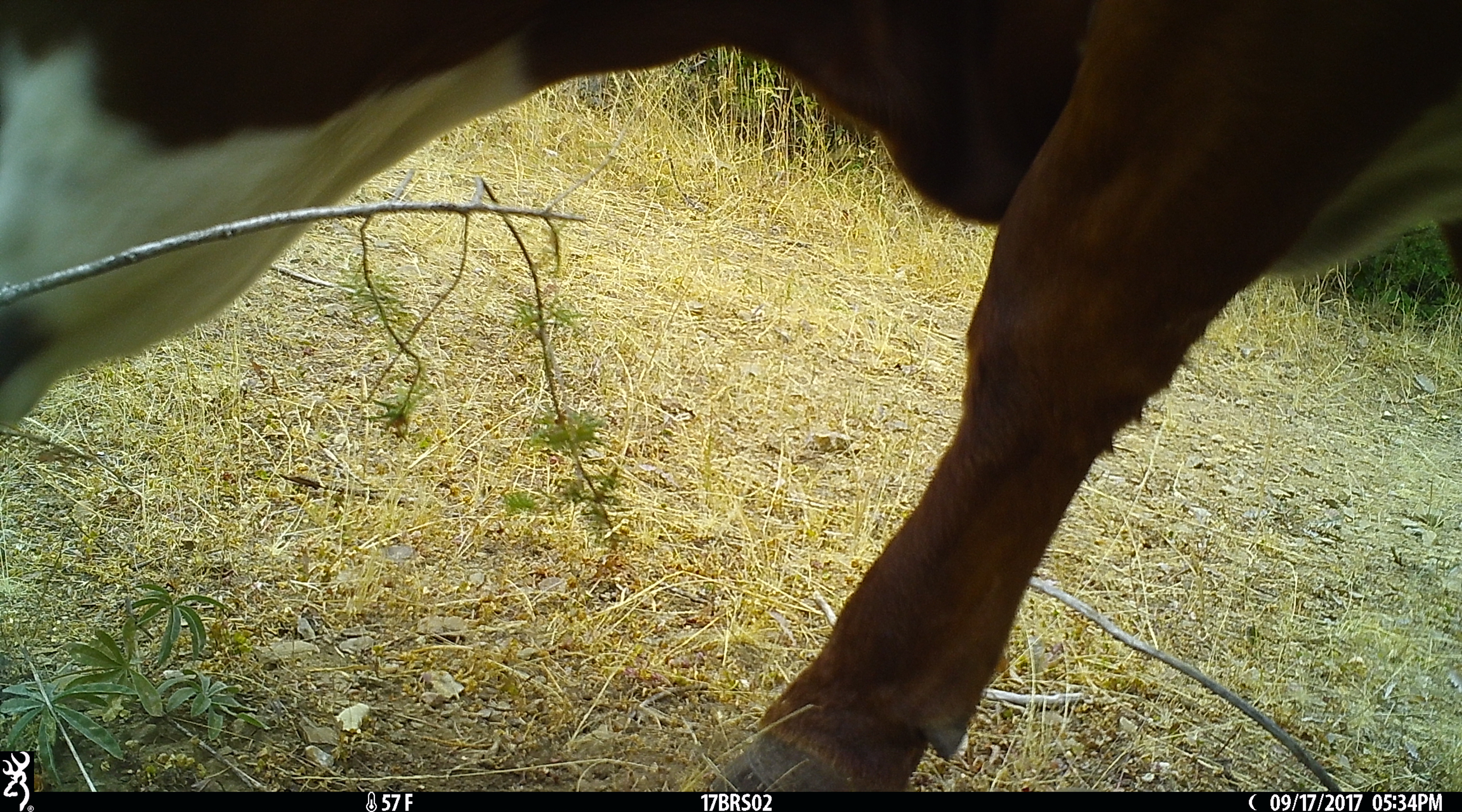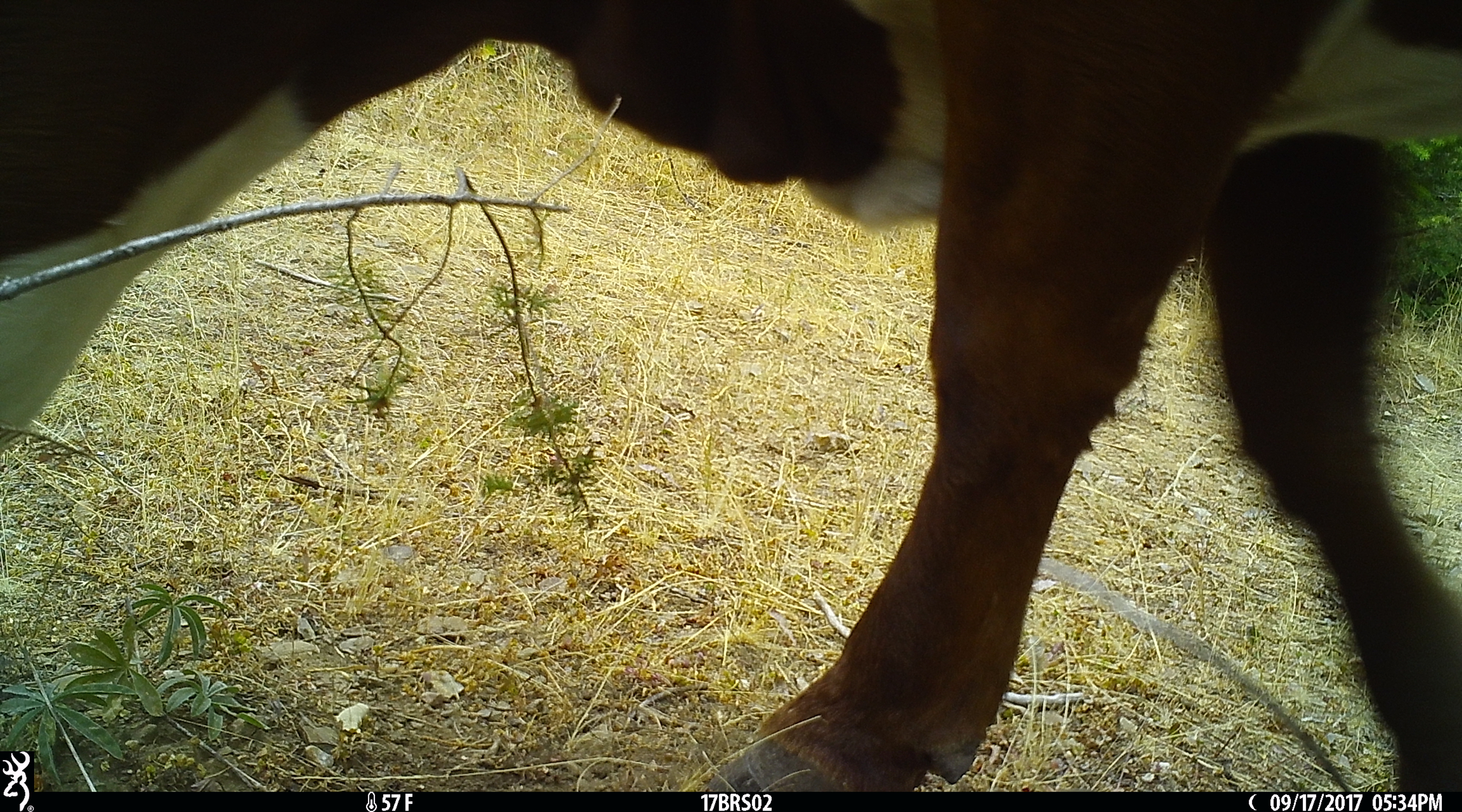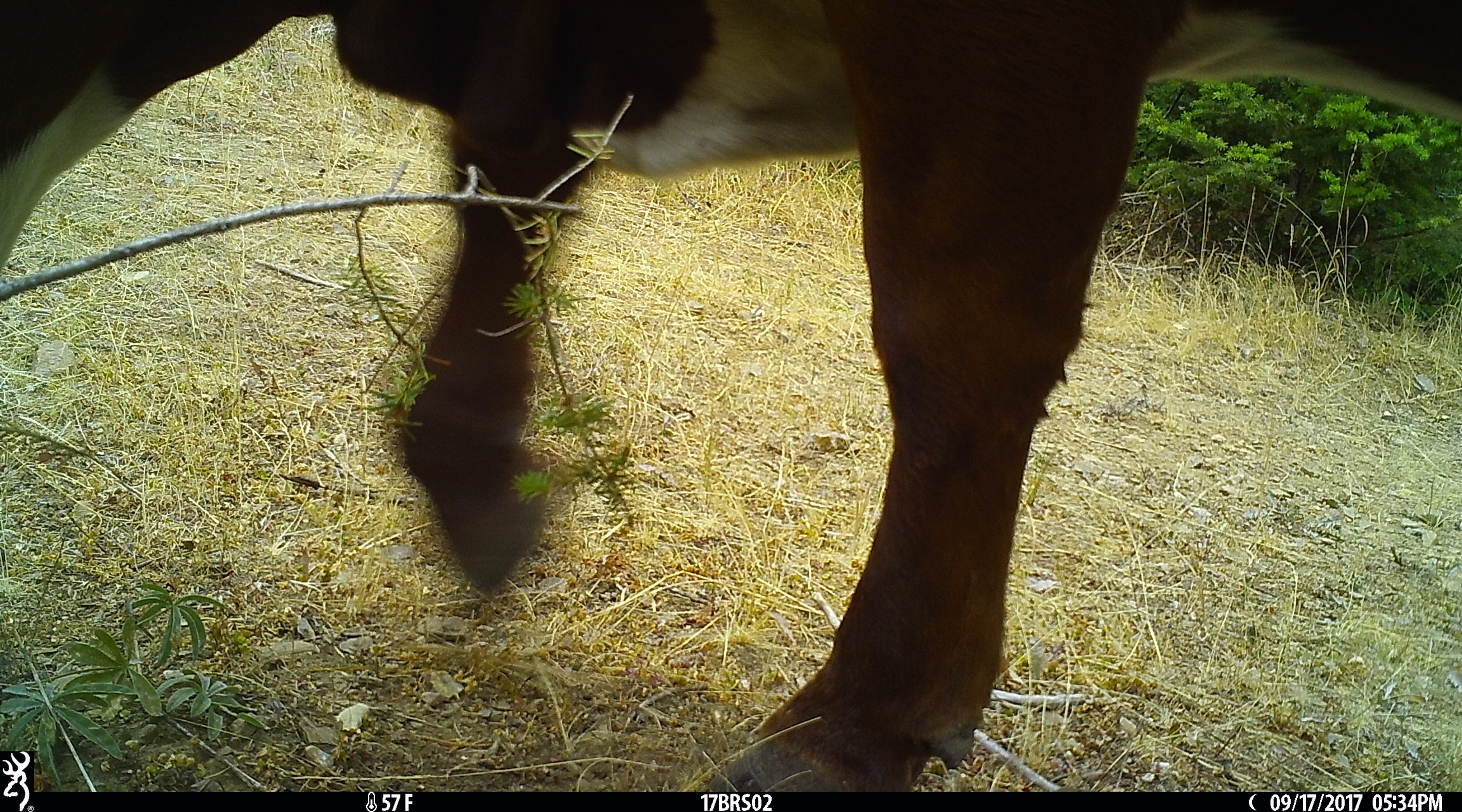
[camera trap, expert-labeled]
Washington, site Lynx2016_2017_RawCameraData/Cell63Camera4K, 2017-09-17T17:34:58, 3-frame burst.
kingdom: Animalia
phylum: Chordata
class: Mammalia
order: Artiodactyla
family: Bovidae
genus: Bos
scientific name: Bos taurus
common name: domestic cattle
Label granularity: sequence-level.